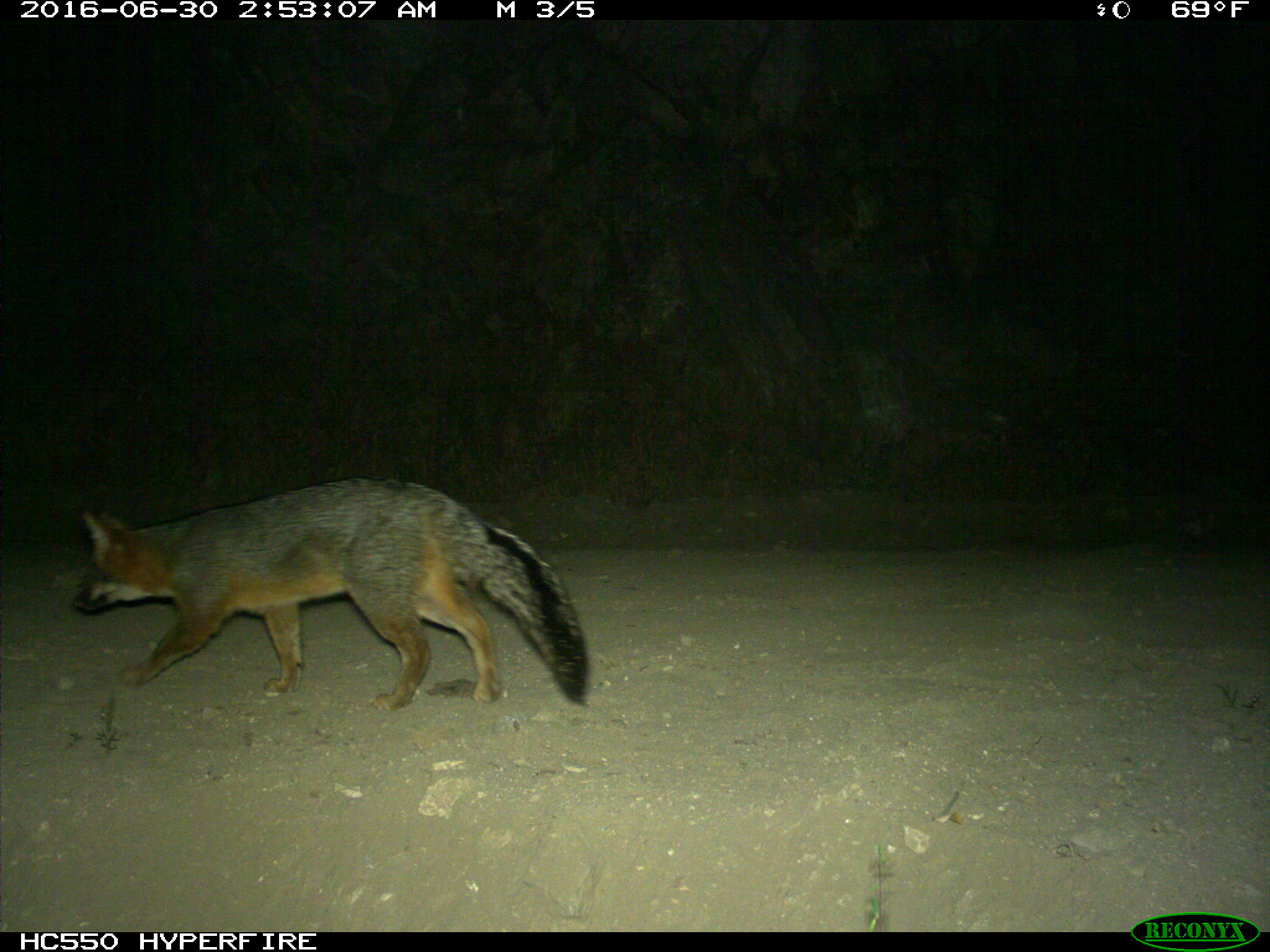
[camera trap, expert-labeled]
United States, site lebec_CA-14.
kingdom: Animalia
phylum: Chordata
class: Mammalia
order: Carnivora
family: Canidae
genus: Urocyon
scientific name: Urocyon cinereoargenteus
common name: gray fox